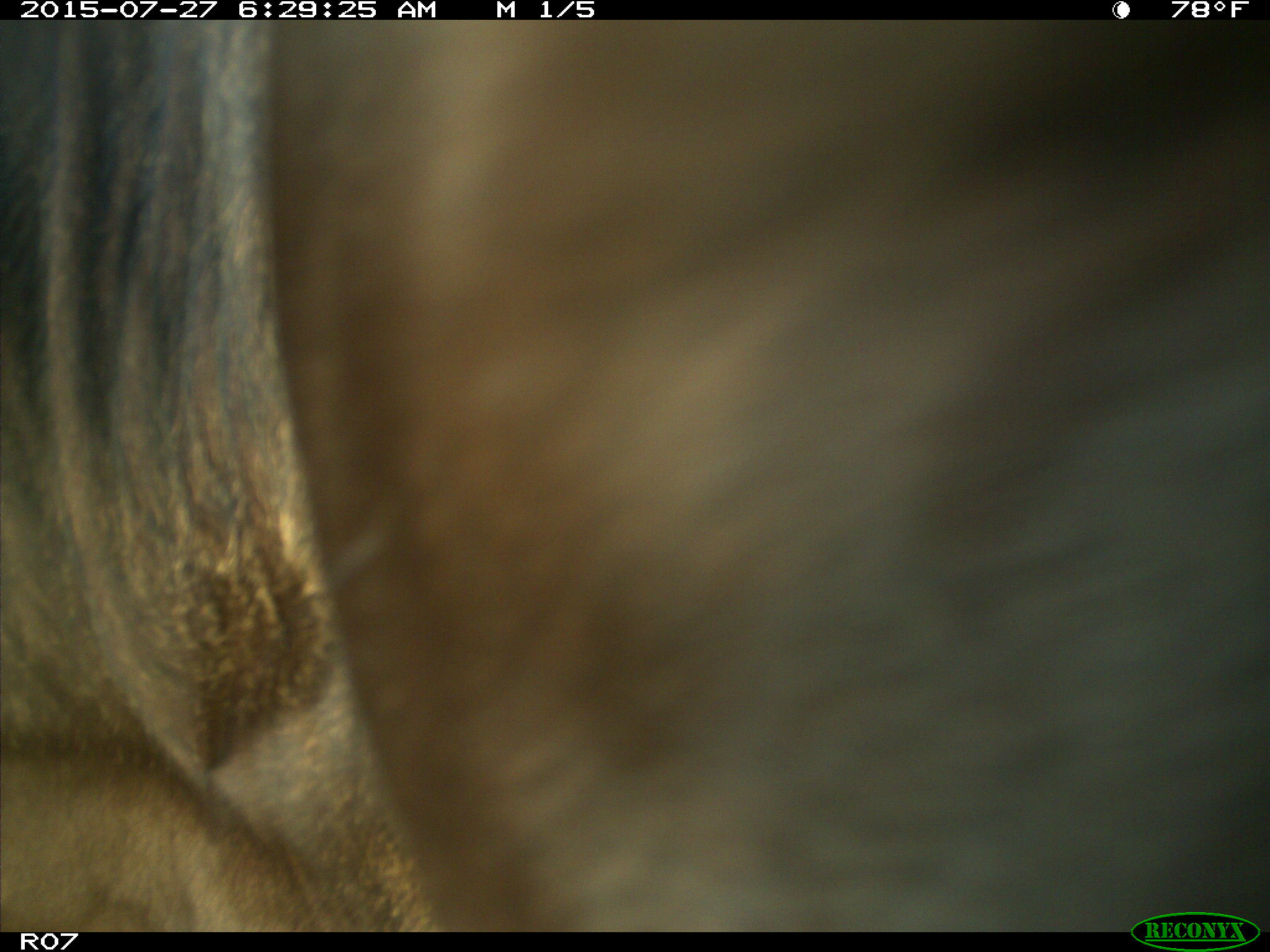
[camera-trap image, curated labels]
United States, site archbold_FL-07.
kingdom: Animalia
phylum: Chordata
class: Mammalia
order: Artiodactyla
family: Bovidae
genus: Bos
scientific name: Bos taurus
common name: domestic cow